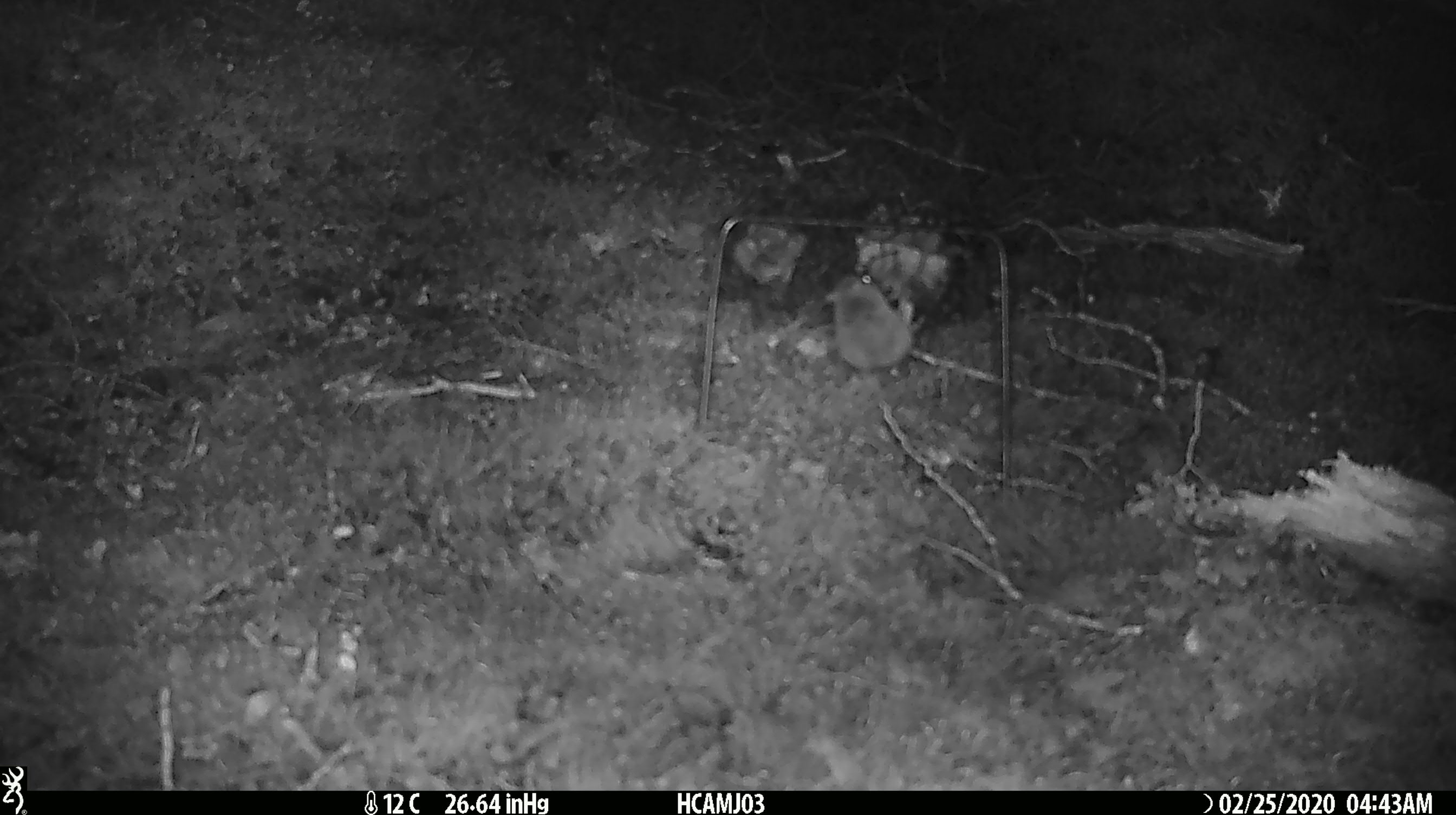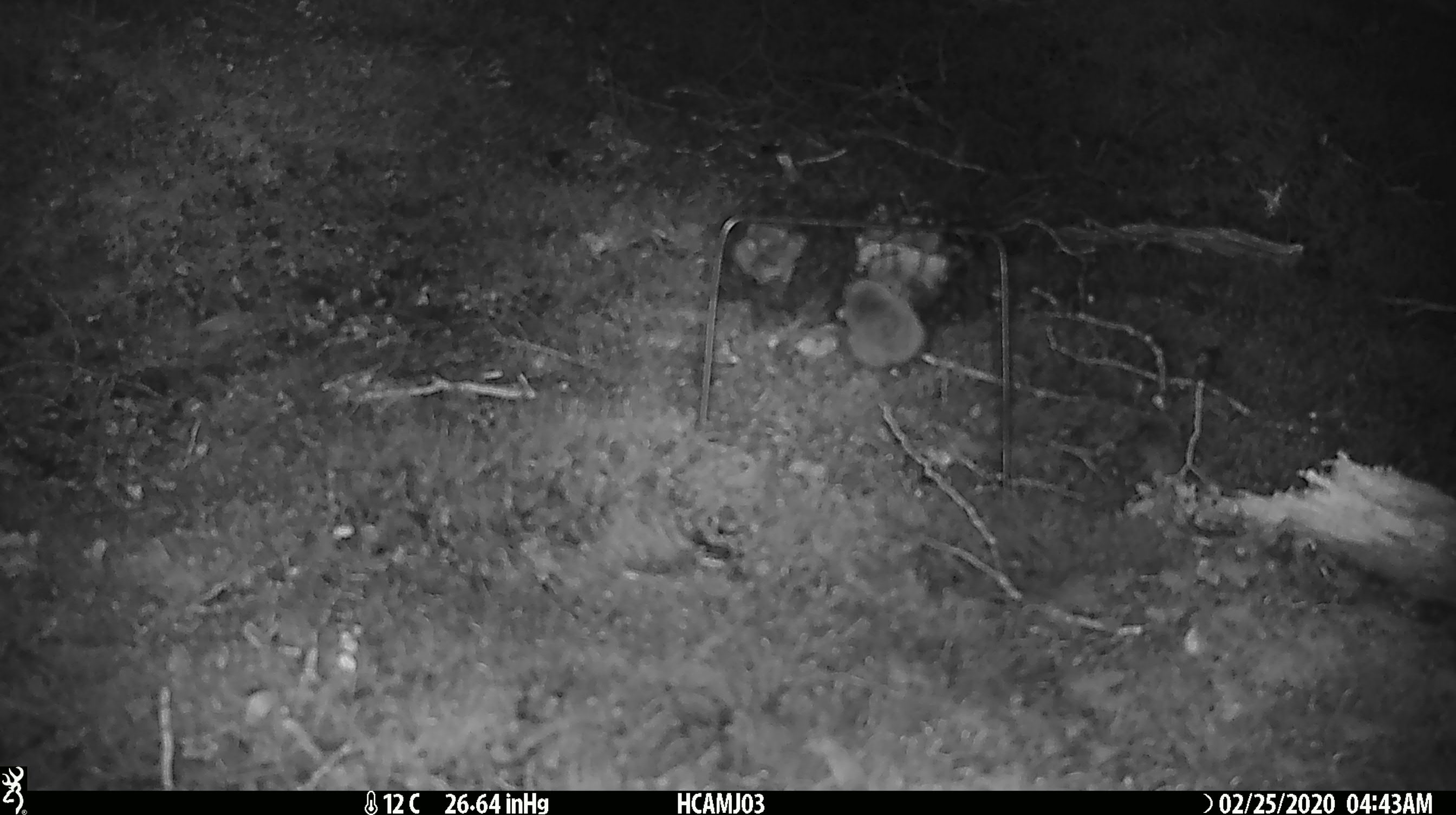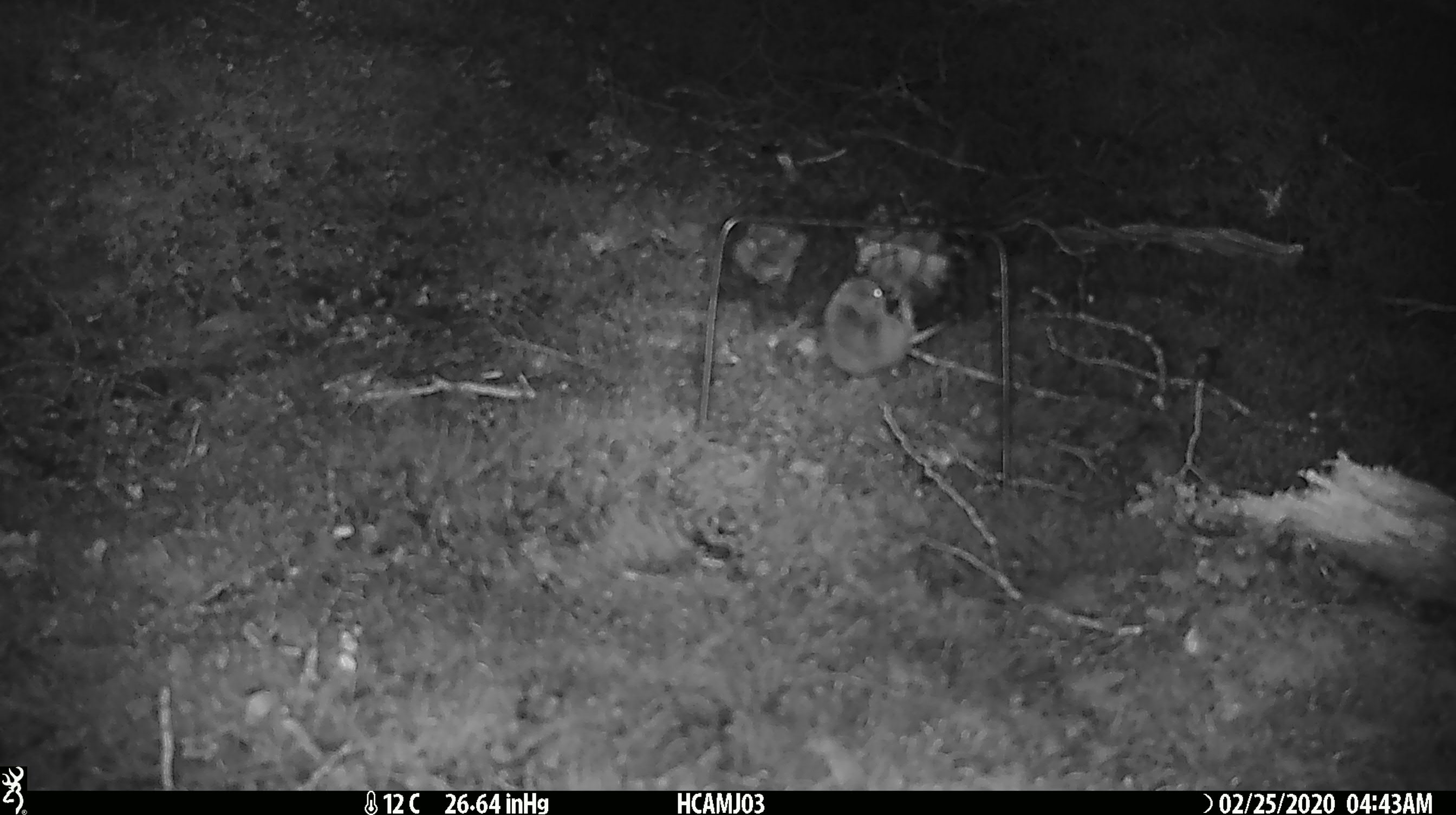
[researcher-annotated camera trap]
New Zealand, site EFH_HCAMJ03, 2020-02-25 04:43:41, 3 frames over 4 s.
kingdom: Animalia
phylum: Chordata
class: Mammalia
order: Rodentia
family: Muridae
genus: Mus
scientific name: Mus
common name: mouse